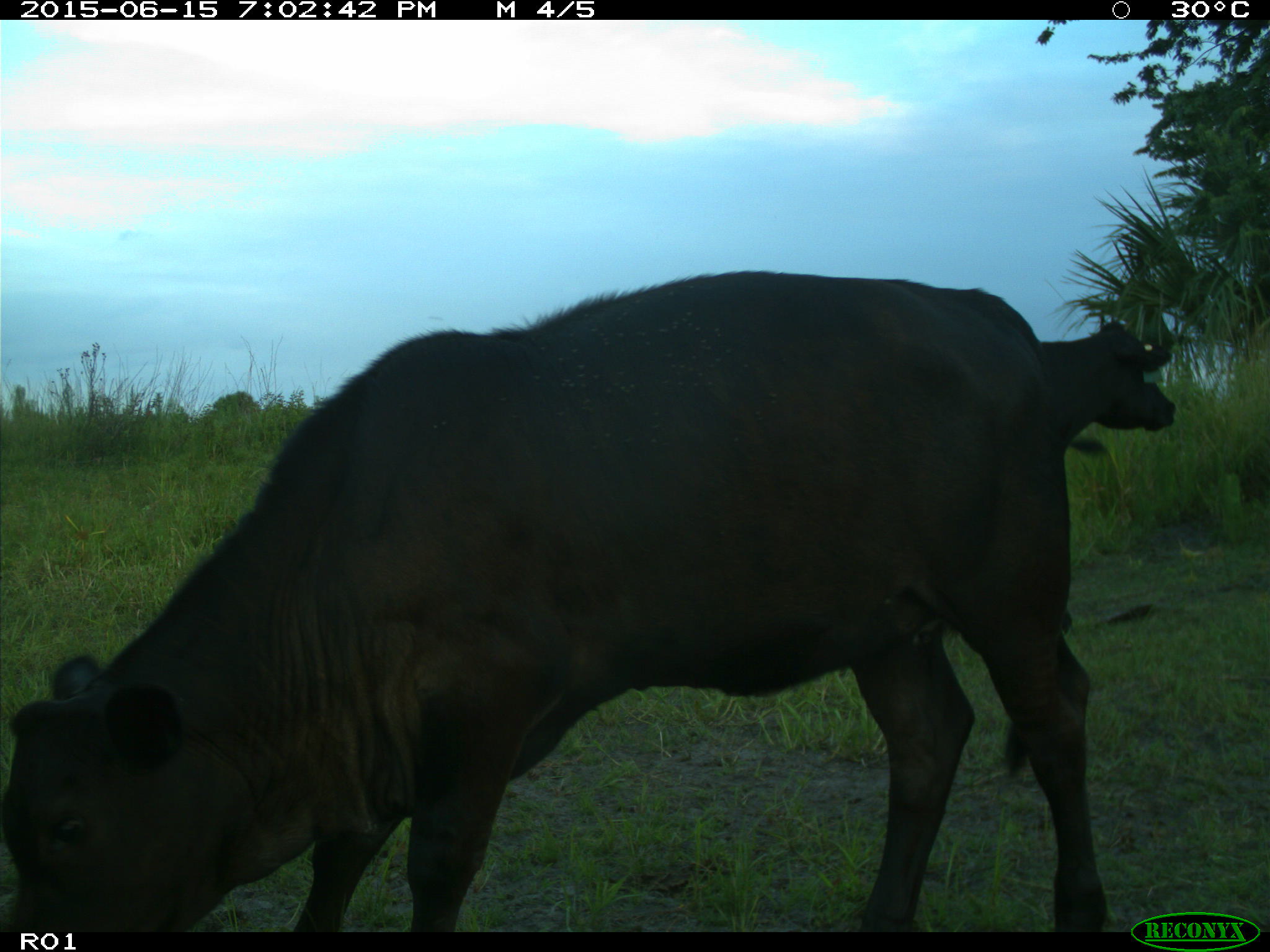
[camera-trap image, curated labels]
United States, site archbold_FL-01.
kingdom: Animalia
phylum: Chordata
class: Mammalia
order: Artiodactyla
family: Bovidae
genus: Bos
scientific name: Bos taurus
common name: domestic cow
Bos taurus (domestic cow).